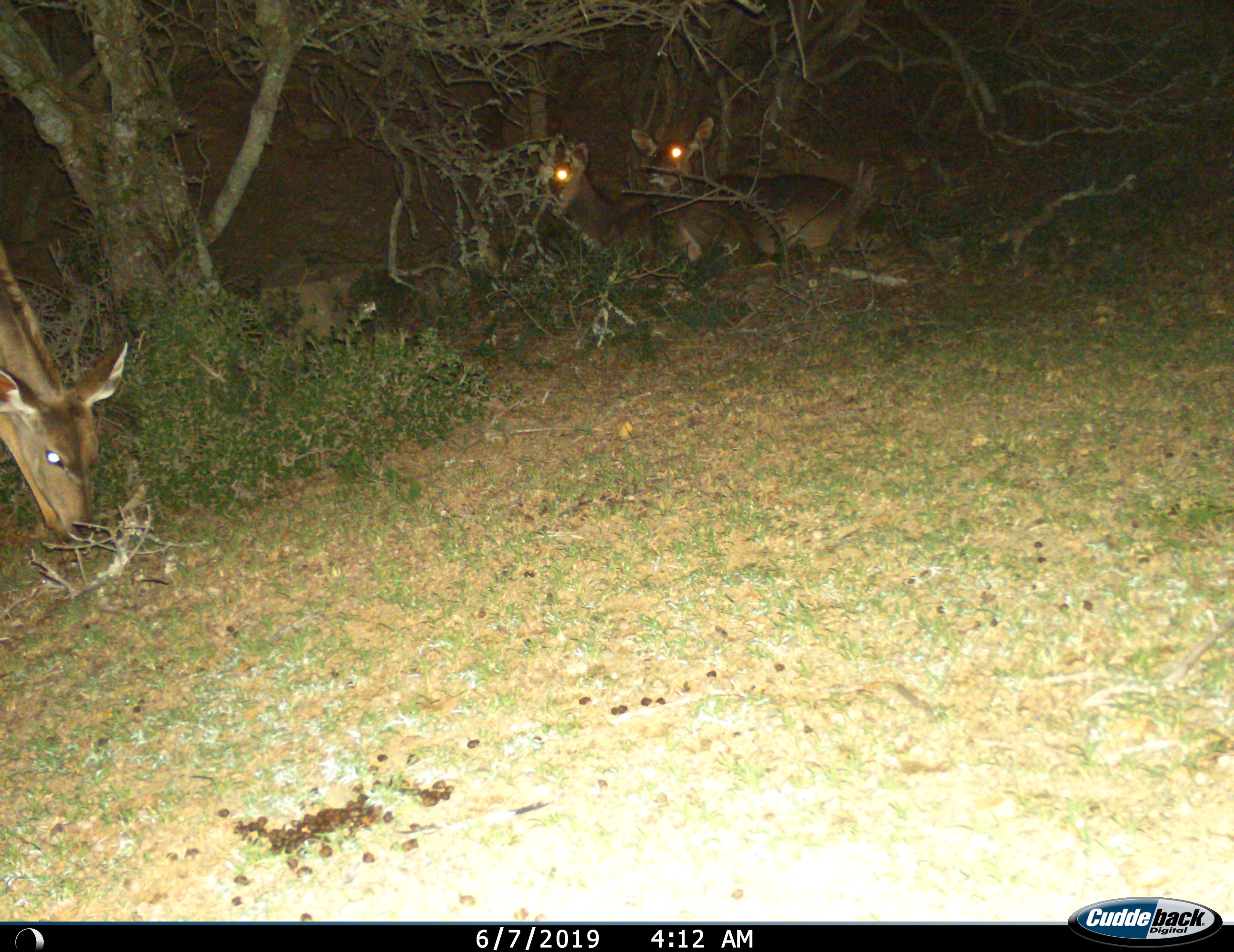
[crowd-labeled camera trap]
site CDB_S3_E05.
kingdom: Animalia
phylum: Chordata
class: Mammalia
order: Artiodactyla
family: Bovidae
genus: Tragelaphus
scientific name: Tragelaphus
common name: kudu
Kudu (Tragelaphus), count 3. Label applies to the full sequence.